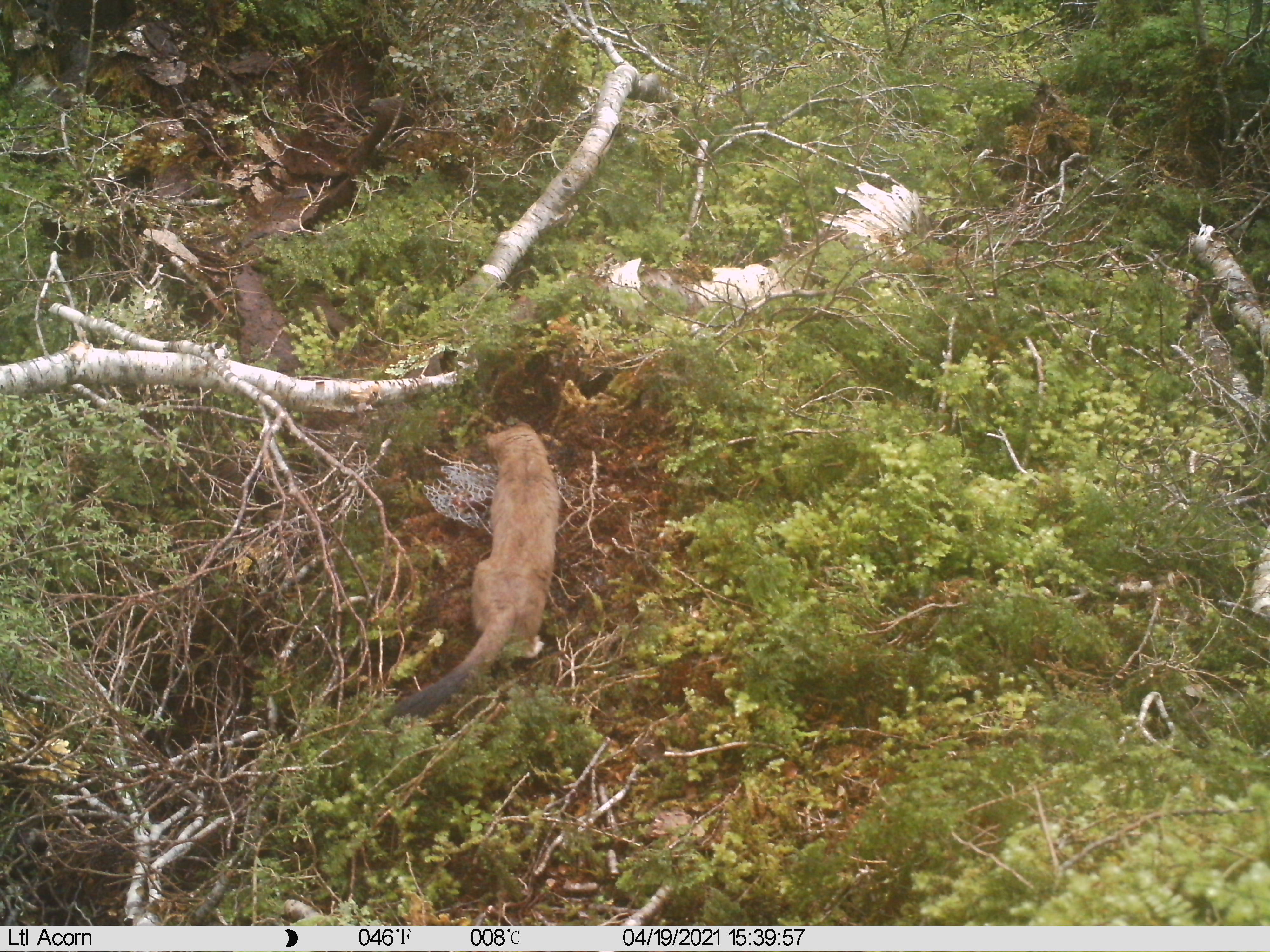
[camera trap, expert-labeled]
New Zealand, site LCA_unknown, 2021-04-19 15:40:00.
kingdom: Animalia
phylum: Chordata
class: Mammalia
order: Carnivora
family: Mustelidae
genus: Mustela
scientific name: Mustela erminea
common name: stoat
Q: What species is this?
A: Stoat (Mustela erminea).